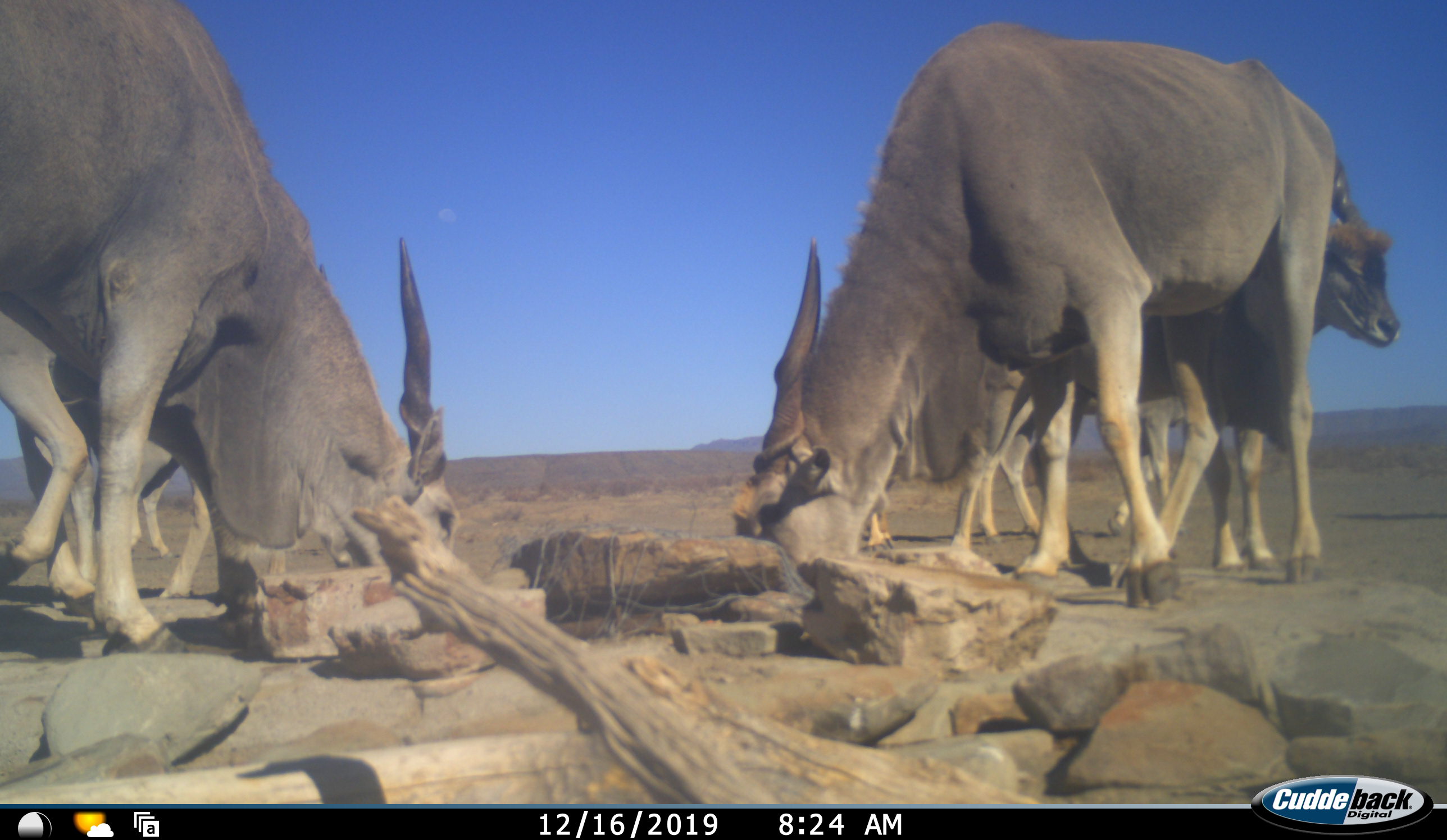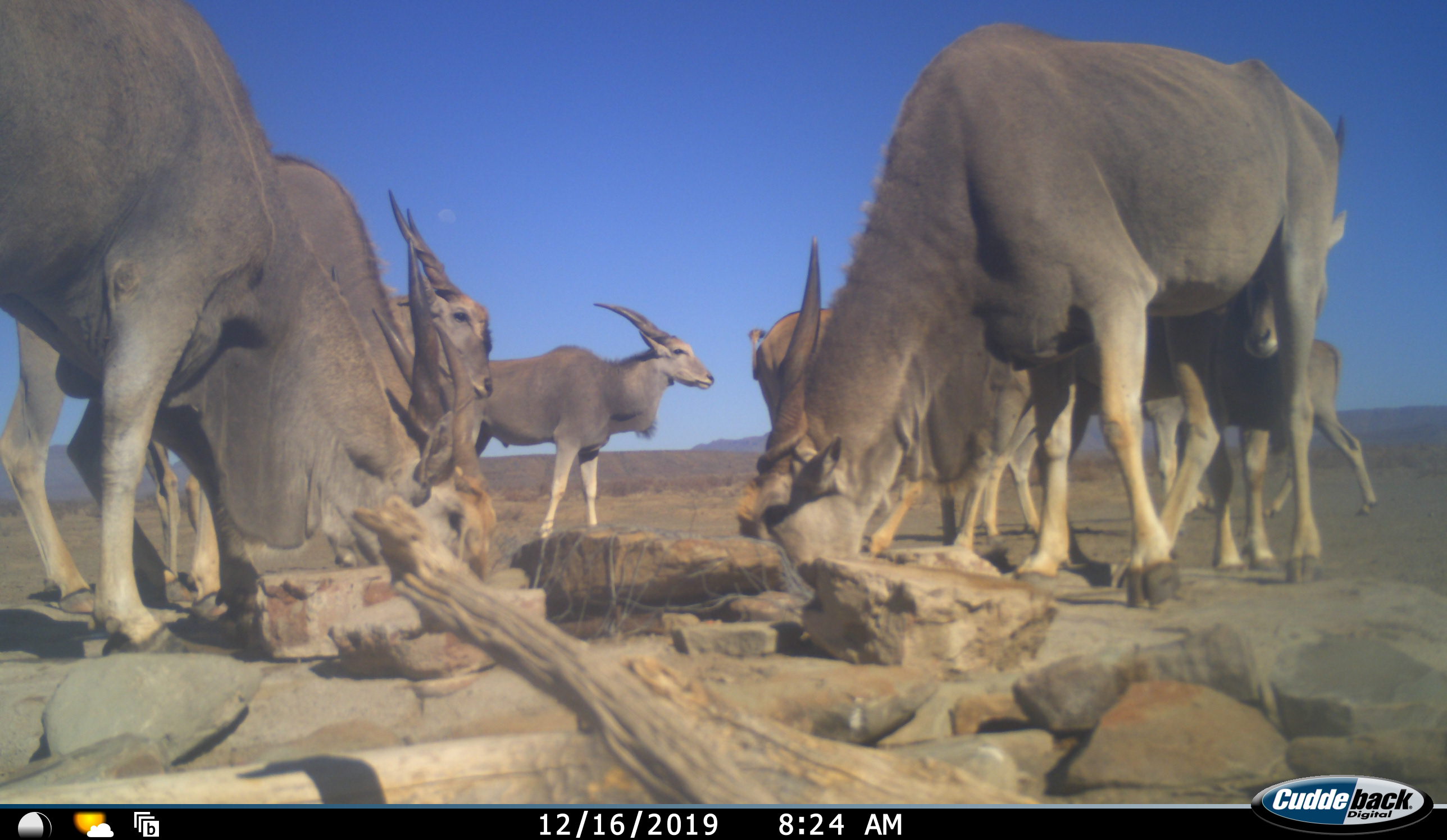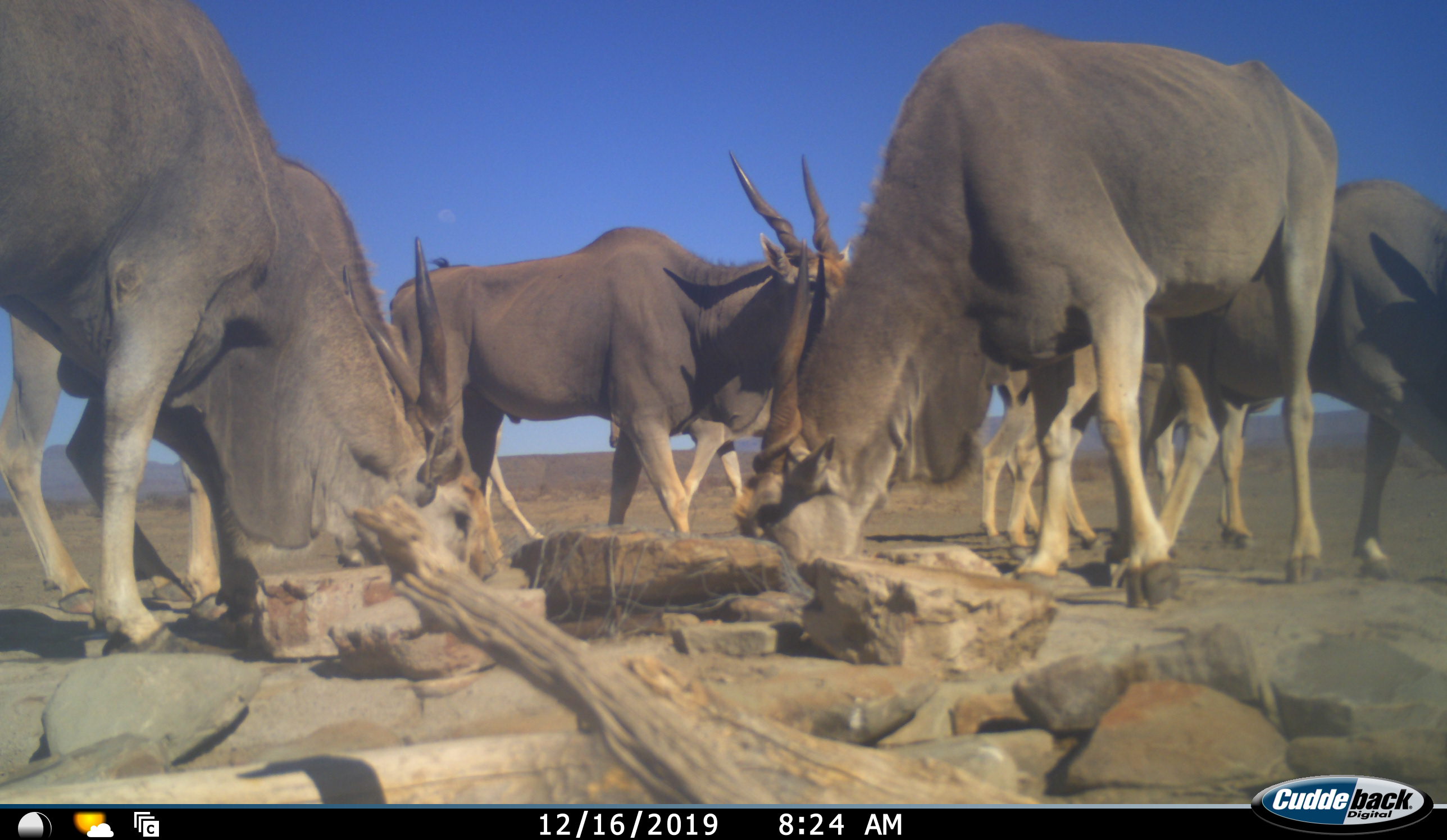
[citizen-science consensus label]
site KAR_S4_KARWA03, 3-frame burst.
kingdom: Animalia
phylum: Chordata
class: Mammalia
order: Artiodactyla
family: Bovidae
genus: Tragelaphus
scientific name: Tragelaphus oryx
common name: eland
Eland (Tragelaphus oryx), count 8. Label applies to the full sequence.